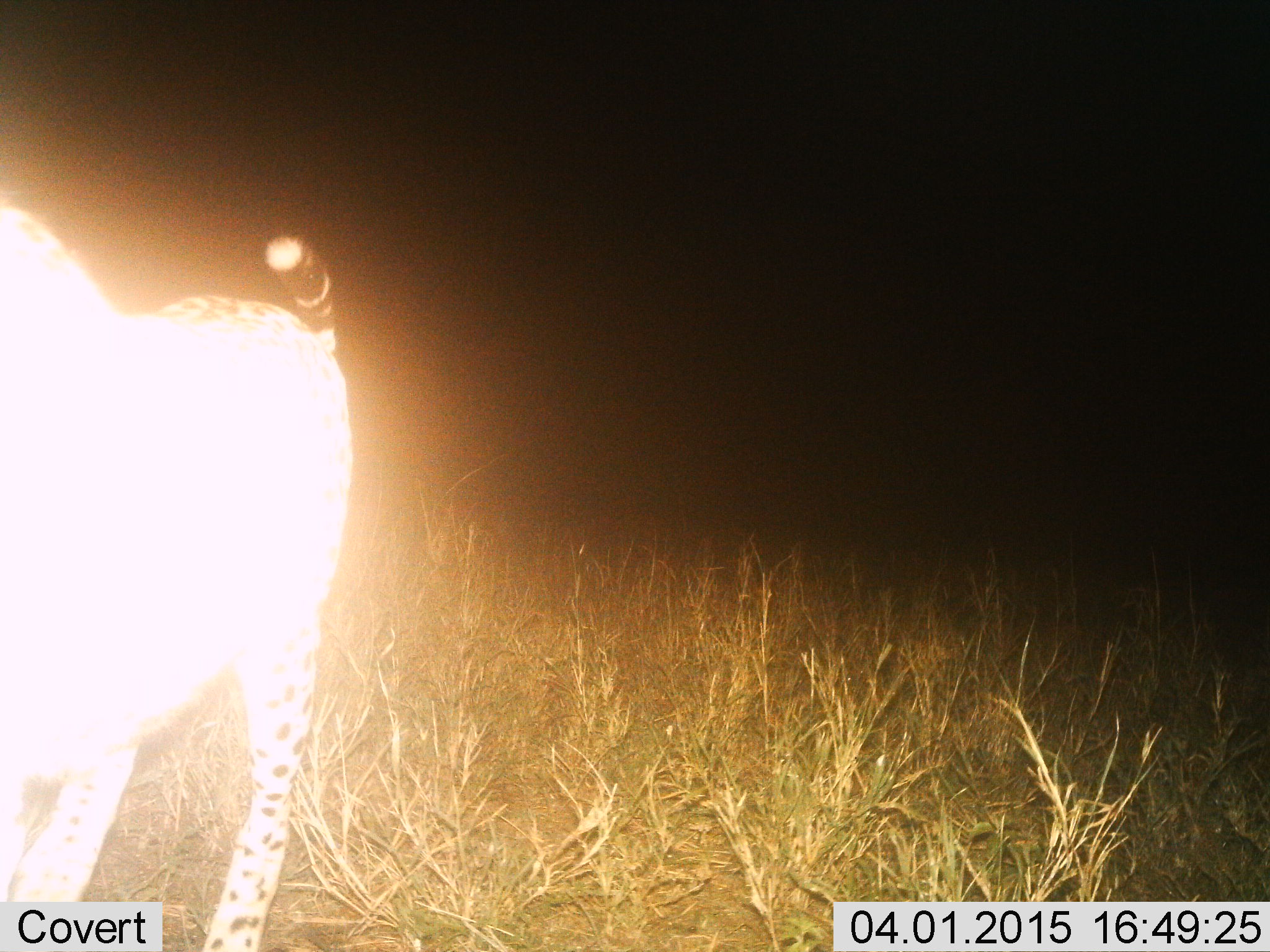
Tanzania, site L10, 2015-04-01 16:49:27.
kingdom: Animalia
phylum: Chordata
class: Mammalia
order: Carnivora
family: Felidae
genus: Acinonyx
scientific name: Acinonyx jubatus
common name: cheetah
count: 1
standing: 40%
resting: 0%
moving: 60%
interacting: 0%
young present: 0%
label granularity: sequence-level